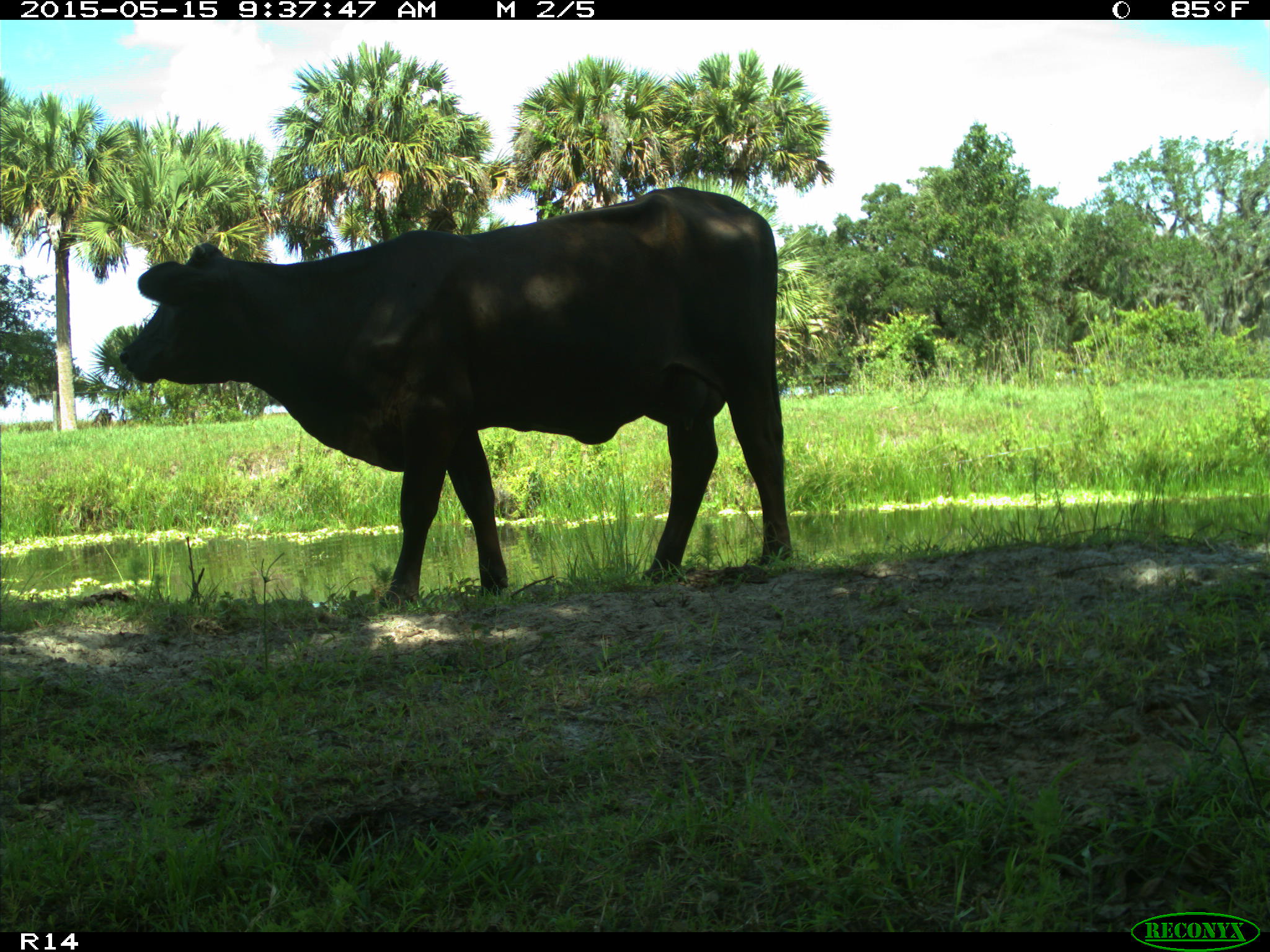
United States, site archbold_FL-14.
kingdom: Animalia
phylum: Chordata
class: Mammalia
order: Artiodactyla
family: Bovidae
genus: Bos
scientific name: Bos taurus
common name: domestic cow